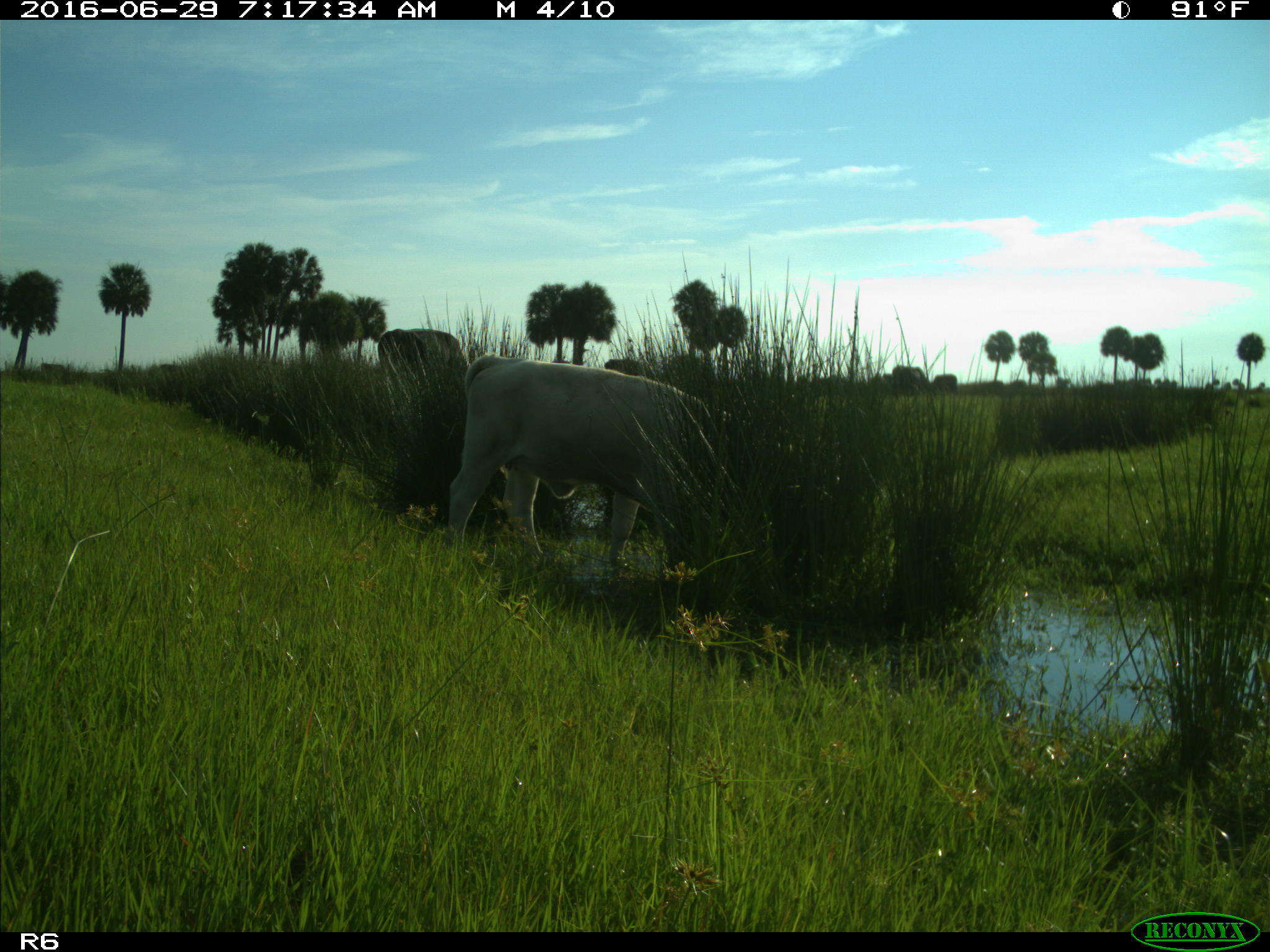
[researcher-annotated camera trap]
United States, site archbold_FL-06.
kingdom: Animalia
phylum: Chordata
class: Mammalia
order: Artiodactyla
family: Bovidae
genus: Bos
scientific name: Bos taurus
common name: domestic cow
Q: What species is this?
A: Bos taurus (domestic cow).